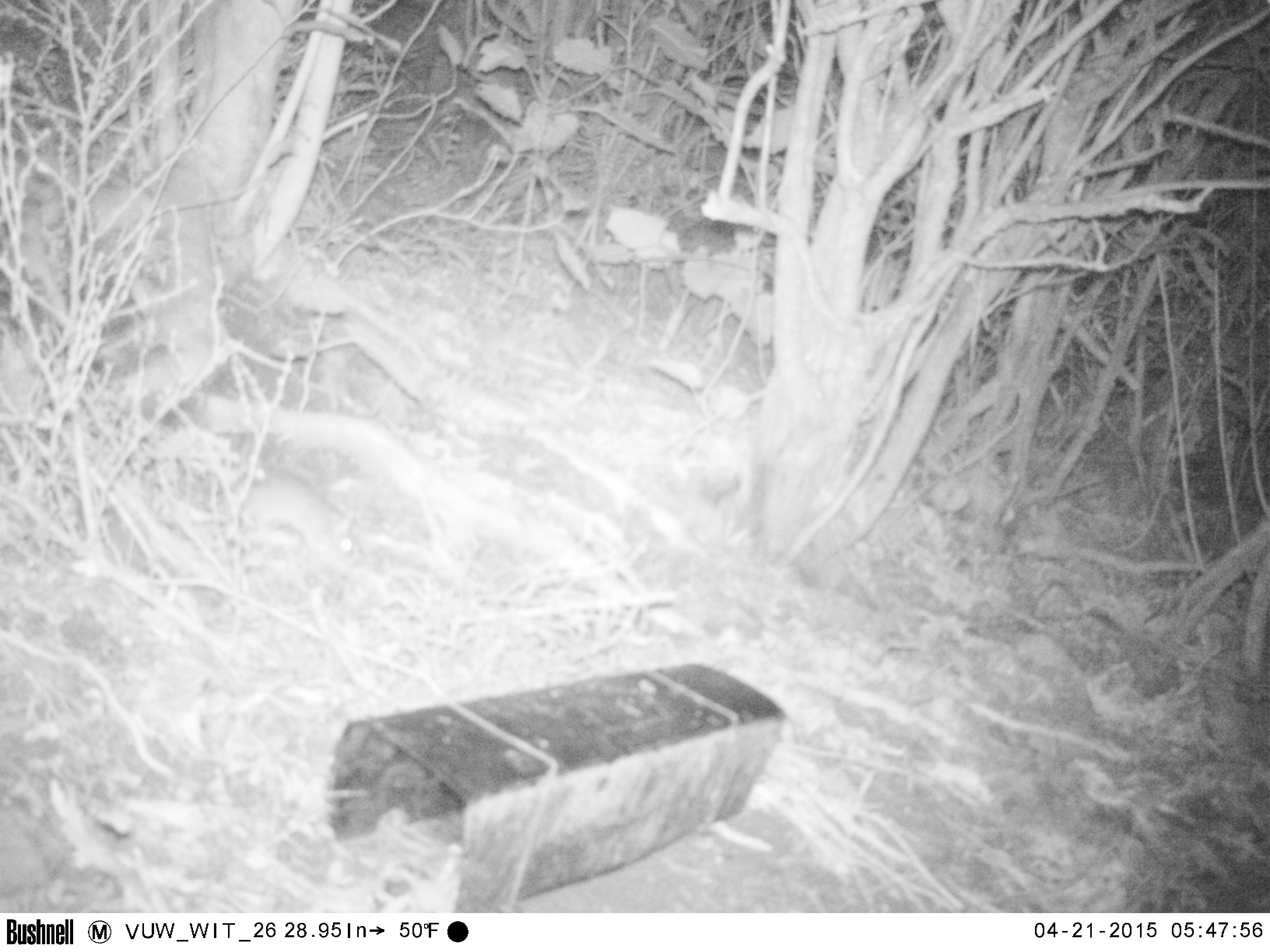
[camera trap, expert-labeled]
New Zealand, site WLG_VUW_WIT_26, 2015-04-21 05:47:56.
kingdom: Animalia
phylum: Chordata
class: Mammalia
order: Rodentia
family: Muridae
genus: Rattus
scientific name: Rattus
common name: rat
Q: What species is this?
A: Rat (Rattus).